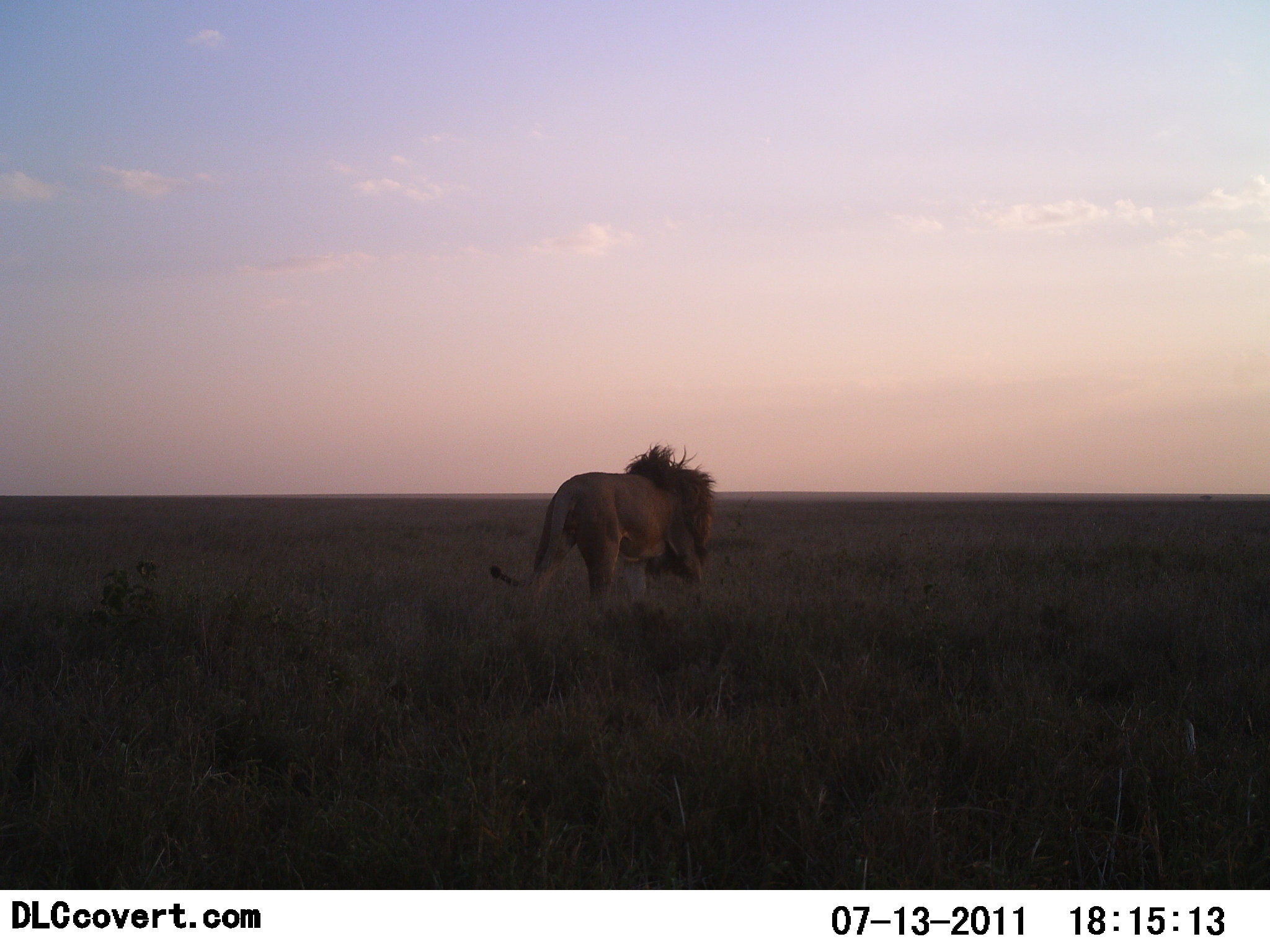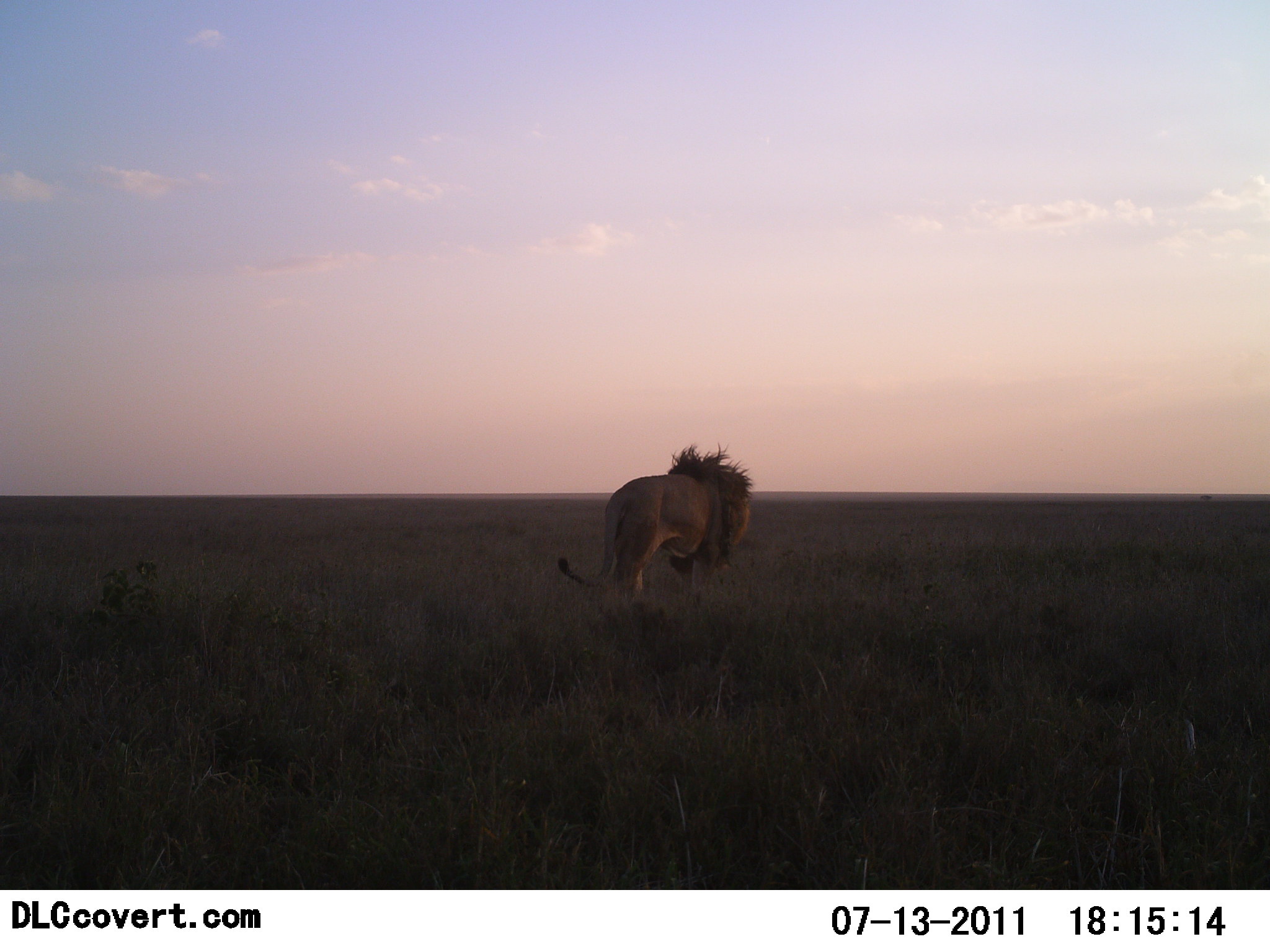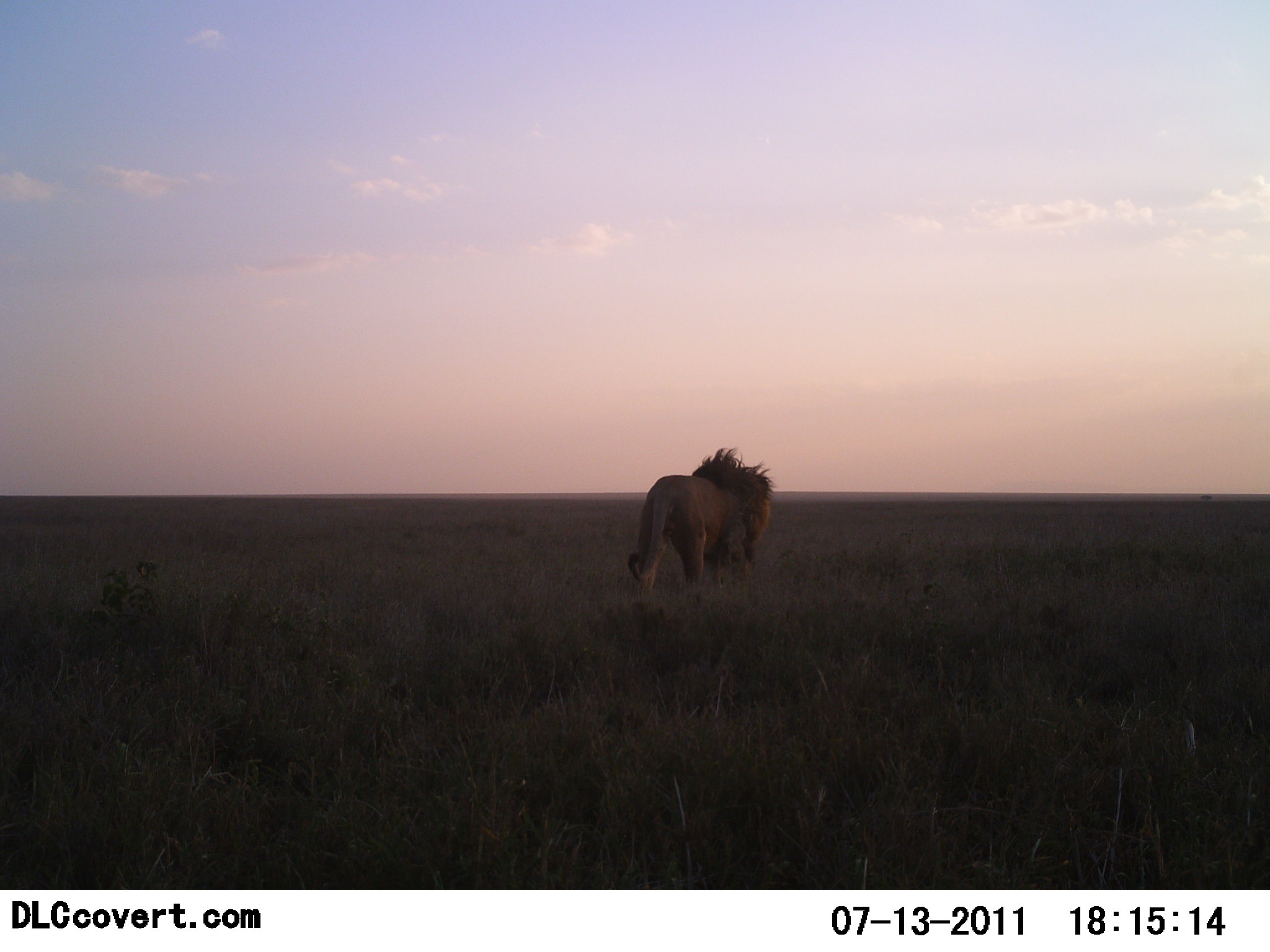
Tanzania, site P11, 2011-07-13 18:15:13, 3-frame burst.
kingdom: Animalia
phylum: Chordata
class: Mammalia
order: Carnivora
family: Felidae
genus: Panthera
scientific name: Panthera leo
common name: lion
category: lionmale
Lionmale (lion) (Panthera leo), count 1. Behavior (volunteer vote fractions): standing 0%, resting 0%, moving 100%, interacting 0%. Young present (vote fraction): 0%. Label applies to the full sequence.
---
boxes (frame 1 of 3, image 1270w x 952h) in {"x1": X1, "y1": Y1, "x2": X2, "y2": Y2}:
animal: {"x1": 489, "y1": 444, "x2": 718, "y2": 635}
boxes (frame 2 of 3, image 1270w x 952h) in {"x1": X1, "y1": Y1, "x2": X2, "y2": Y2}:
animal: {"x1": 554, "y1": 441, "x2": 755, "y2": 622}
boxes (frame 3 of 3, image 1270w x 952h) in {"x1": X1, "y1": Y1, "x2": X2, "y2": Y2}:
animal: {"x1": 624, "y1": 444, "x2": 777, "y2": 612}